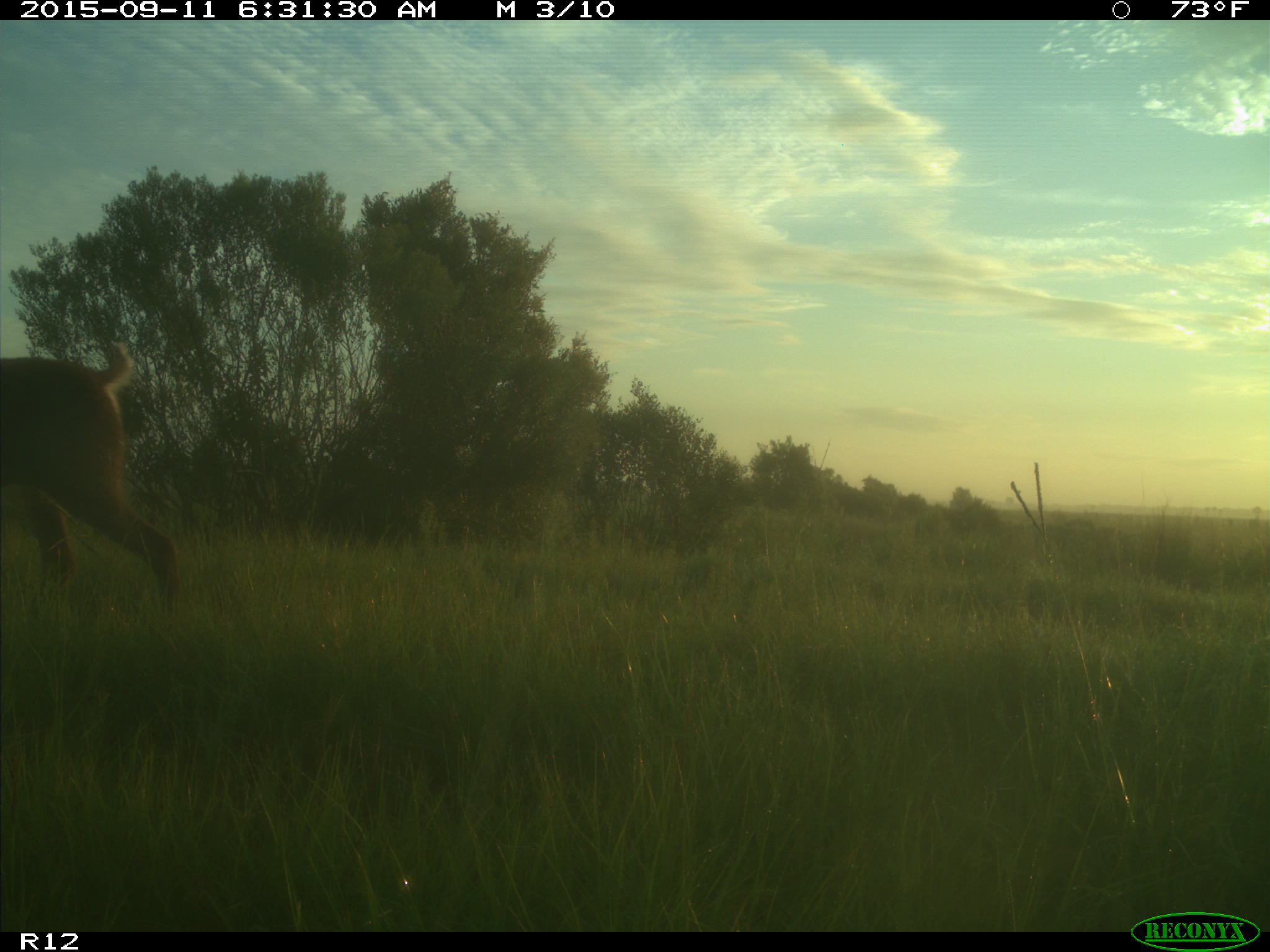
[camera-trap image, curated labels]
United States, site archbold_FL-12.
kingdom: Animalia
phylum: Chordata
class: Mammalia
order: Artiodactyla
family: Cervidae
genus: Odocoileus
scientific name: Odocoileus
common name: deer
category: unidentified deer